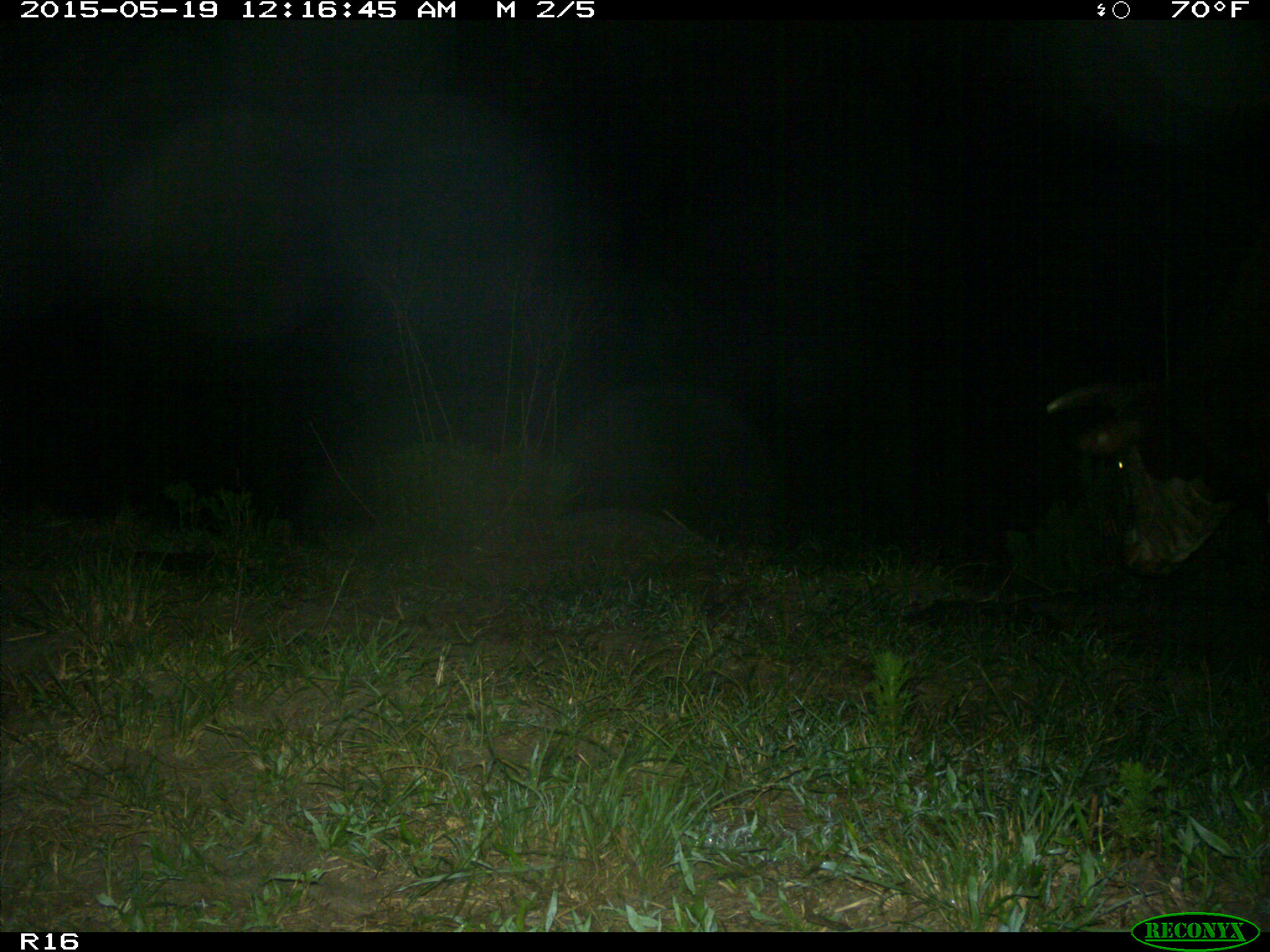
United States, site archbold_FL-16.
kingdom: Animalia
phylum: Chordata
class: Mammalia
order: Artiodactyla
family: Bovidae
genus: Bos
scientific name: Bos taurus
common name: domestic cow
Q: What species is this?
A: Bos taurus (domestic cow).